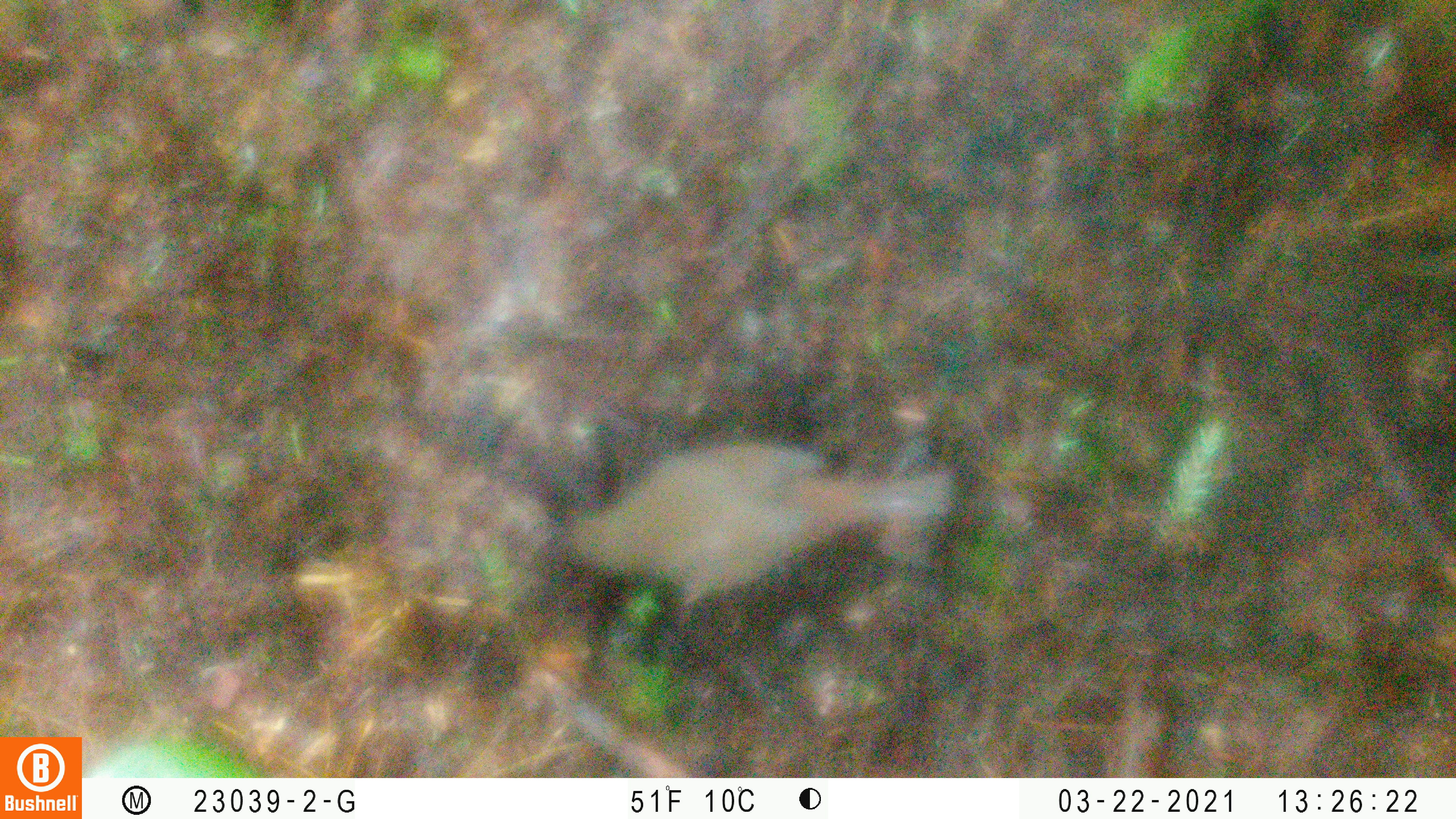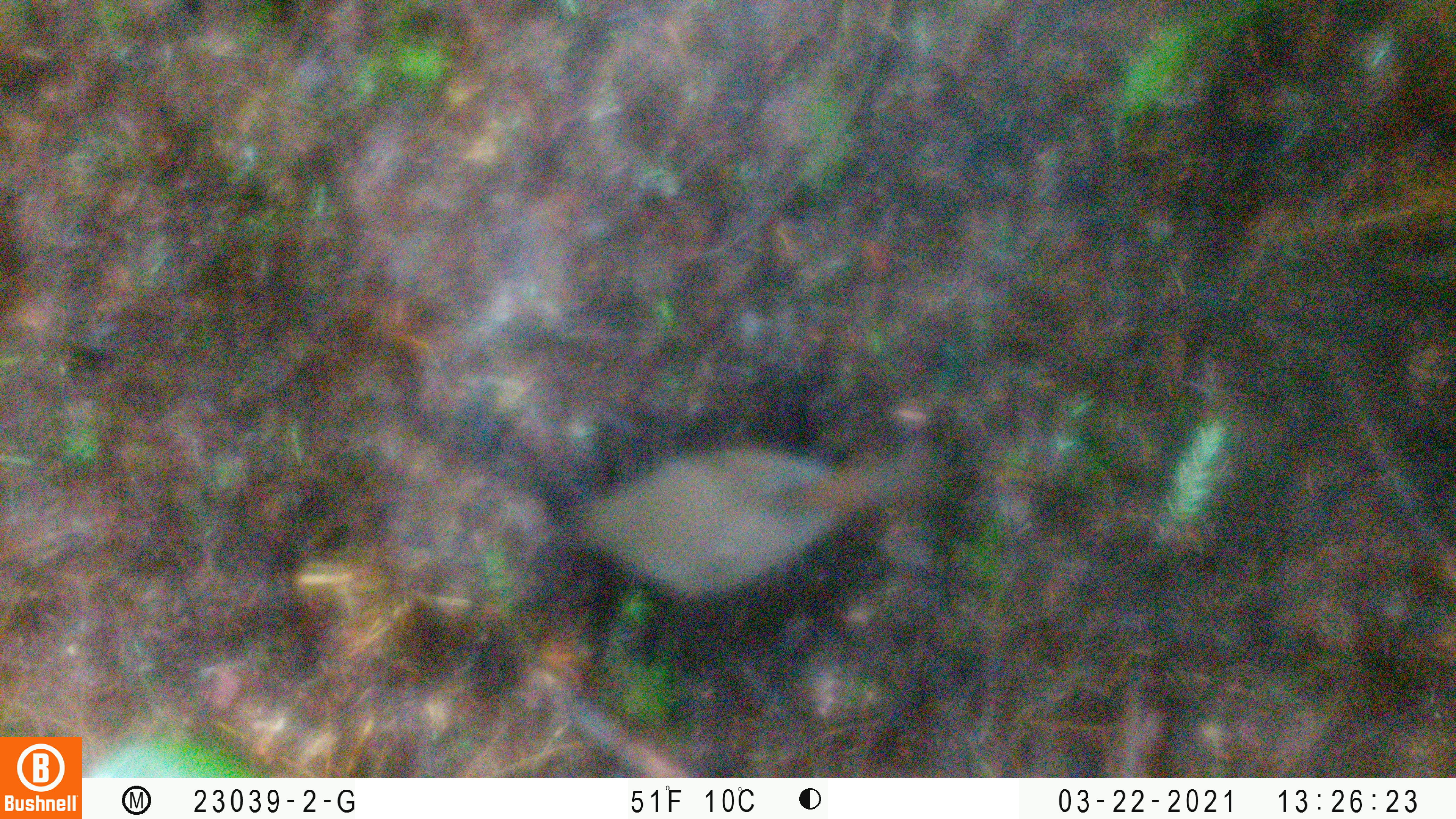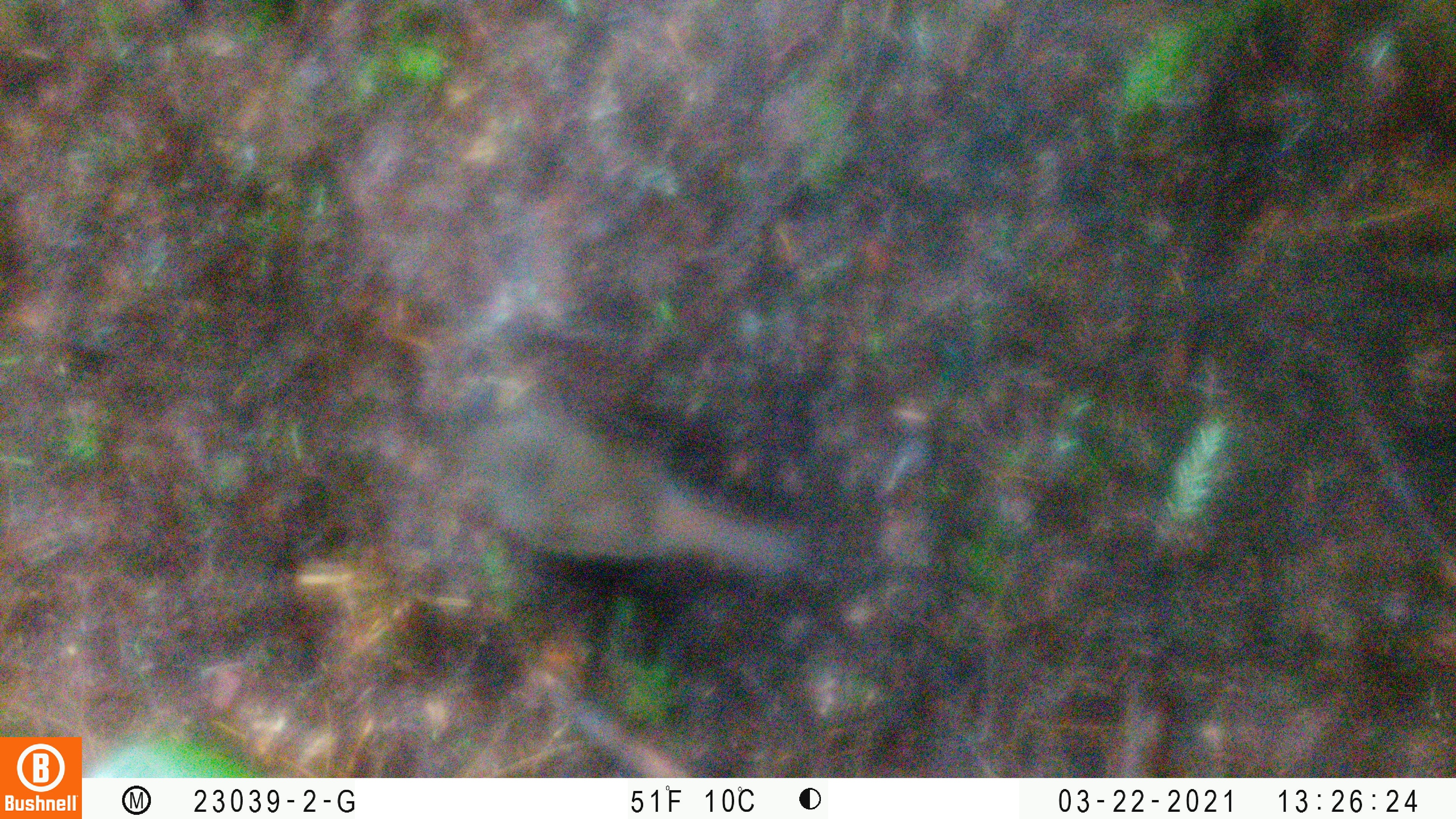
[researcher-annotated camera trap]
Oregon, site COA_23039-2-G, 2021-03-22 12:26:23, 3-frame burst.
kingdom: Animalia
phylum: Chordata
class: Aves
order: Passeriformes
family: Turdidae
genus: Catharus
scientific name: Catharus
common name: brown thrushes and nightingale-thrushes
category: catharus species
Catharus species (brown thrushes and nightingale-thrushes) (Catharus).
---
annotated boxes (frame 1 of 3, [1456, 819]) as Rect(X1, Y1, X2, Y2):
catharus species: Rect(531, 411, 959, 660)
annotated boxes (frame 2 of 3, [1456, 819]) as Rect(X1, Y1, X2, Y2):
catharus species: Rect(523, 397, 986, 615)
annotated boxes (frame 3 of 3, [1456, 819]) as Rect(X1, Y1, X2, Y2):
catharus species: Rect(428, 376, 830, 608)